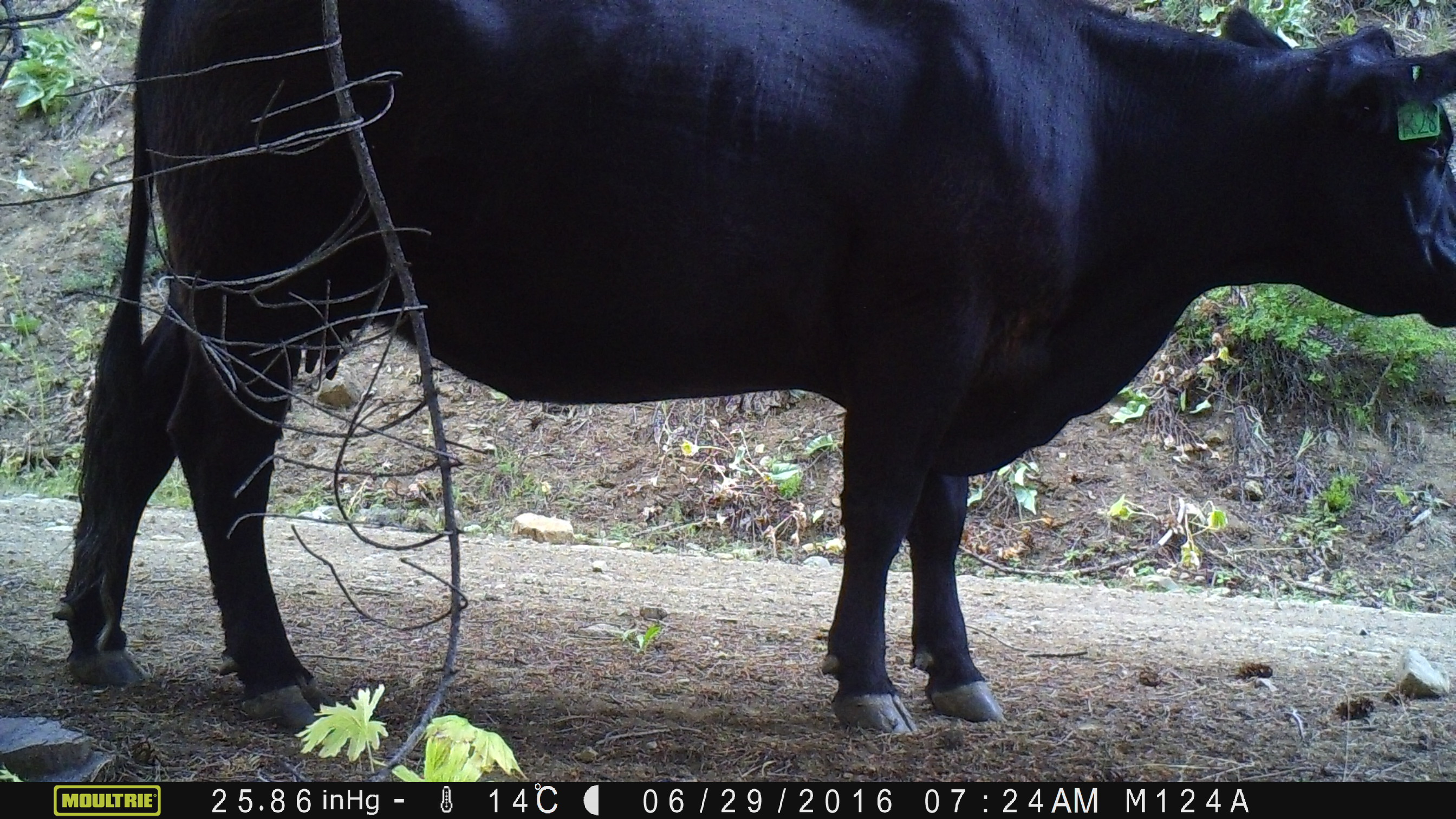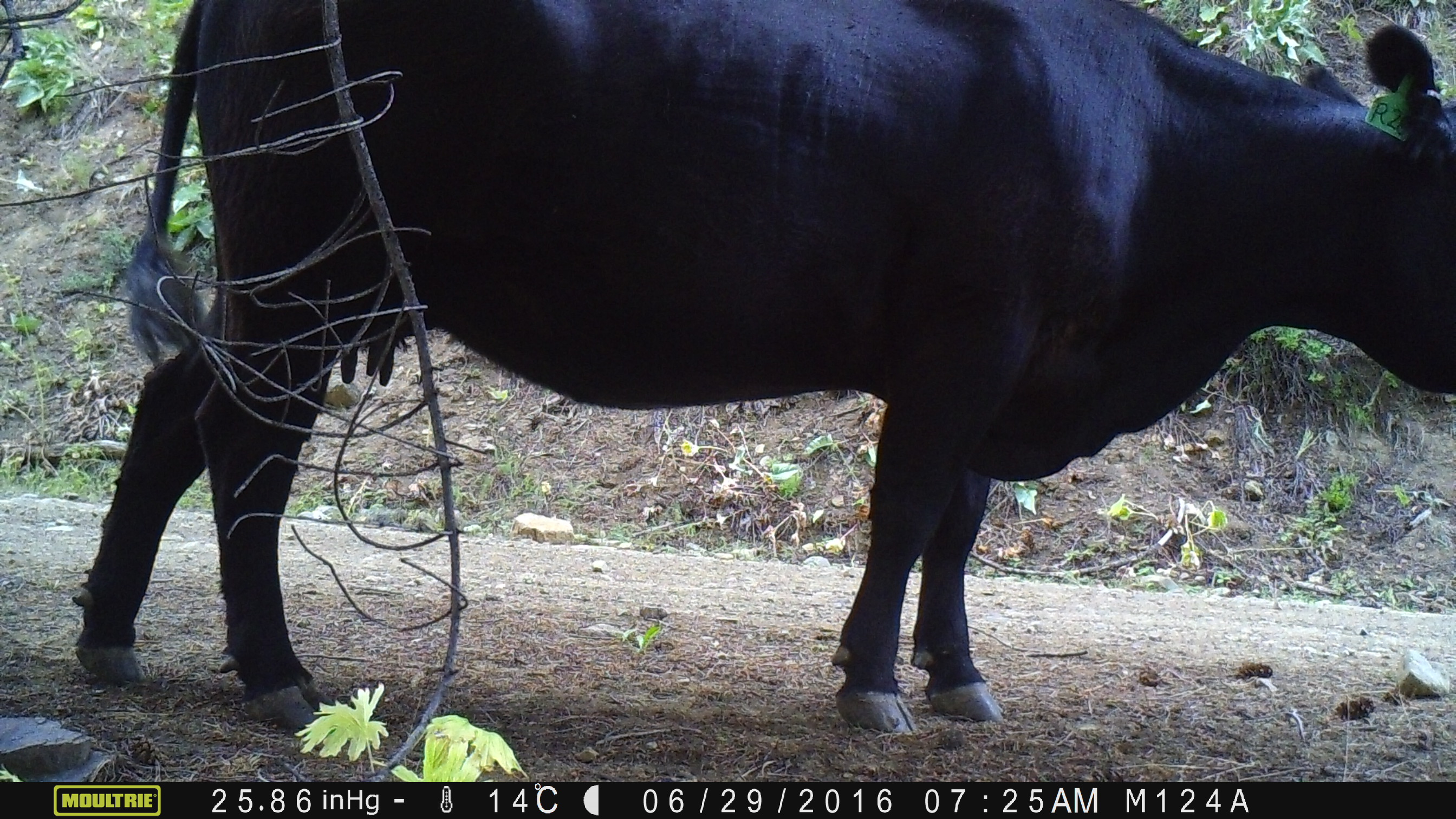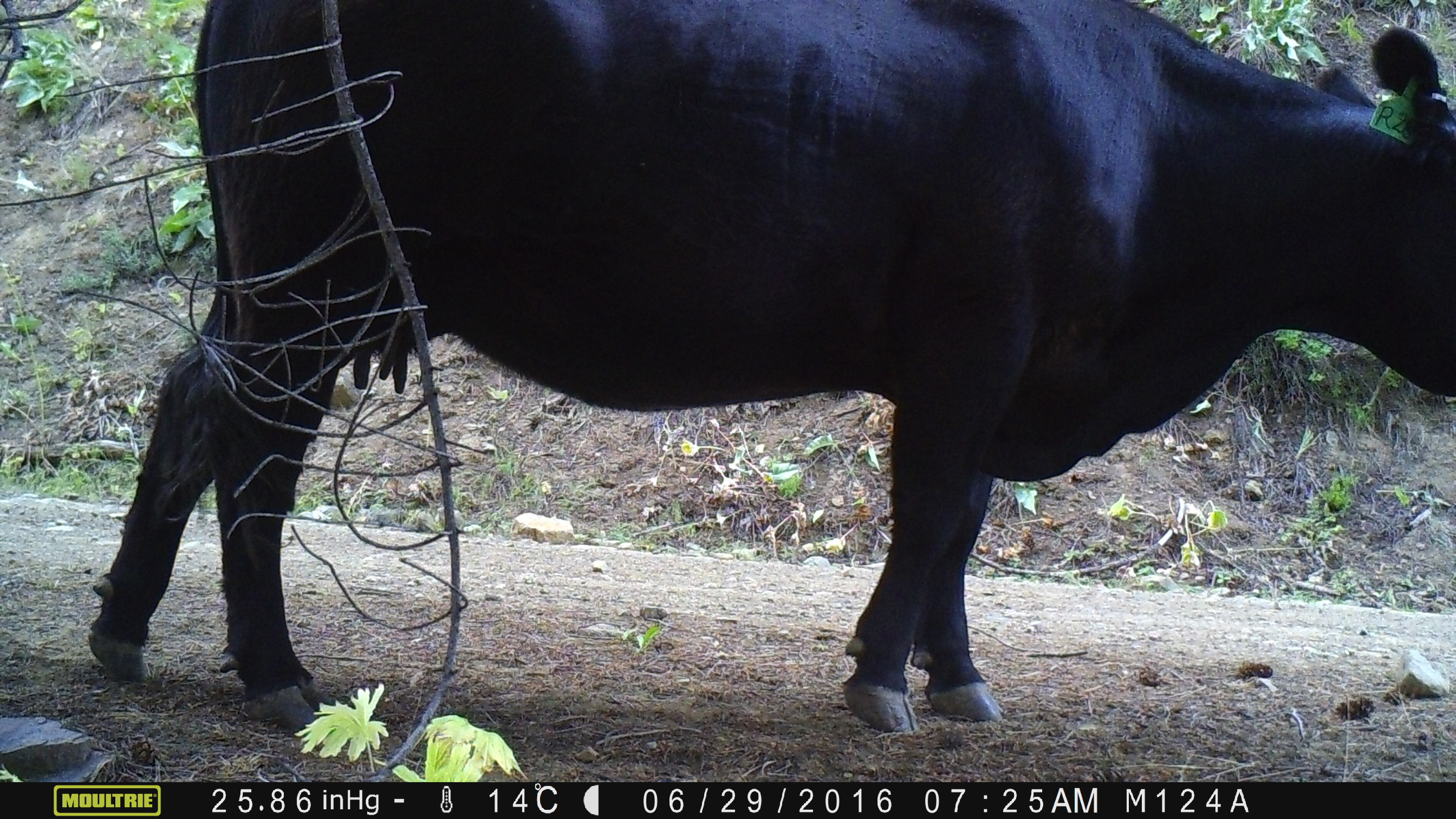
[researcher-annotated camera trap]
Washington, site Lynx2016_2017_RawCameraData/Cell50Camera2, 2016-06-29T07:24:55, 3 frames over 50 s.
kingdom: Animalia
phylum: Chordata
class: Mammalia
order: Artiodactyla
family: Bovidae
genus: Bos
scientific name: Bos taurus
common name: domestic cattle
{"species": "domestic cattle (Bos taurus)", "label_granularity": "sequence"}